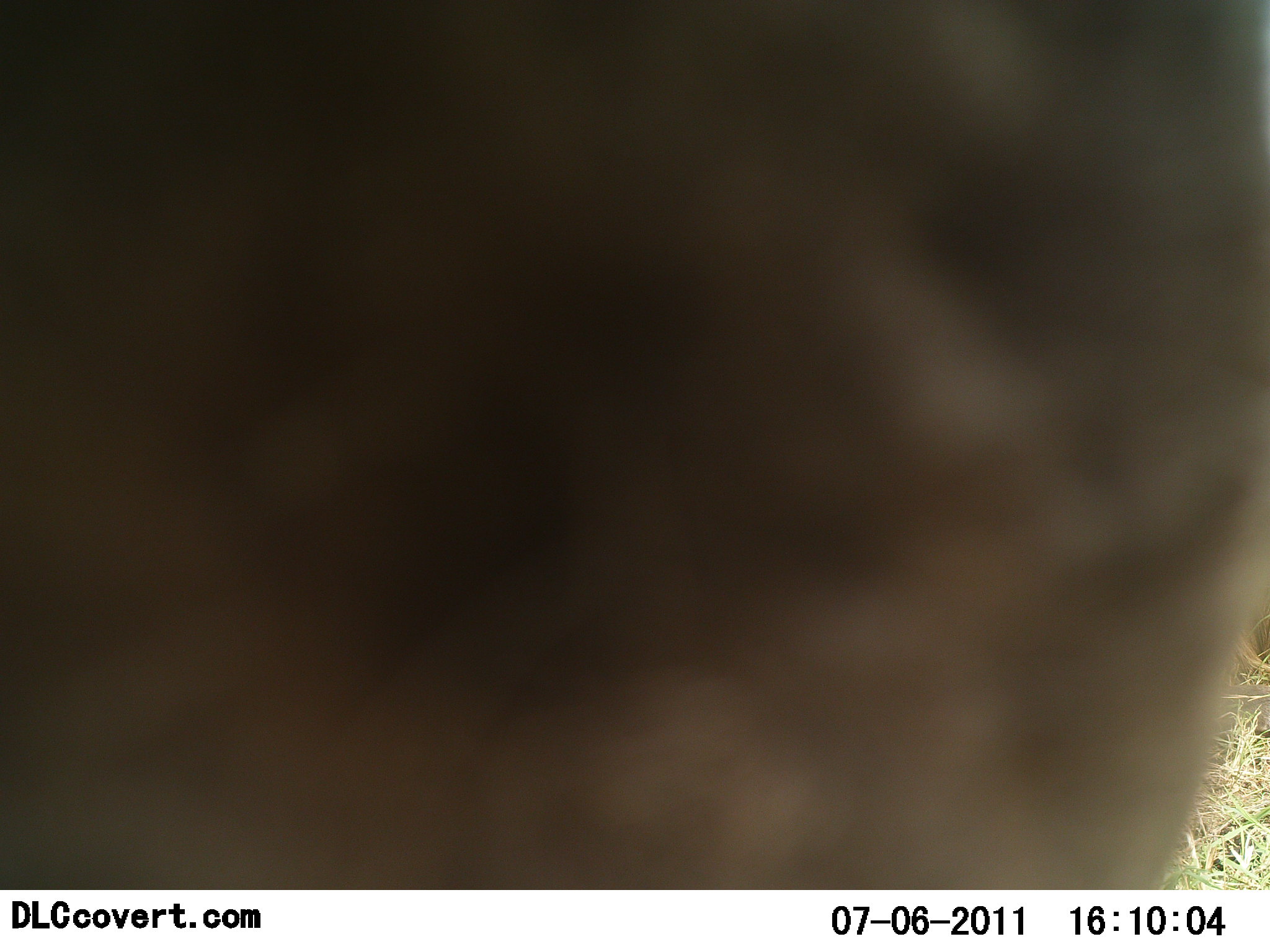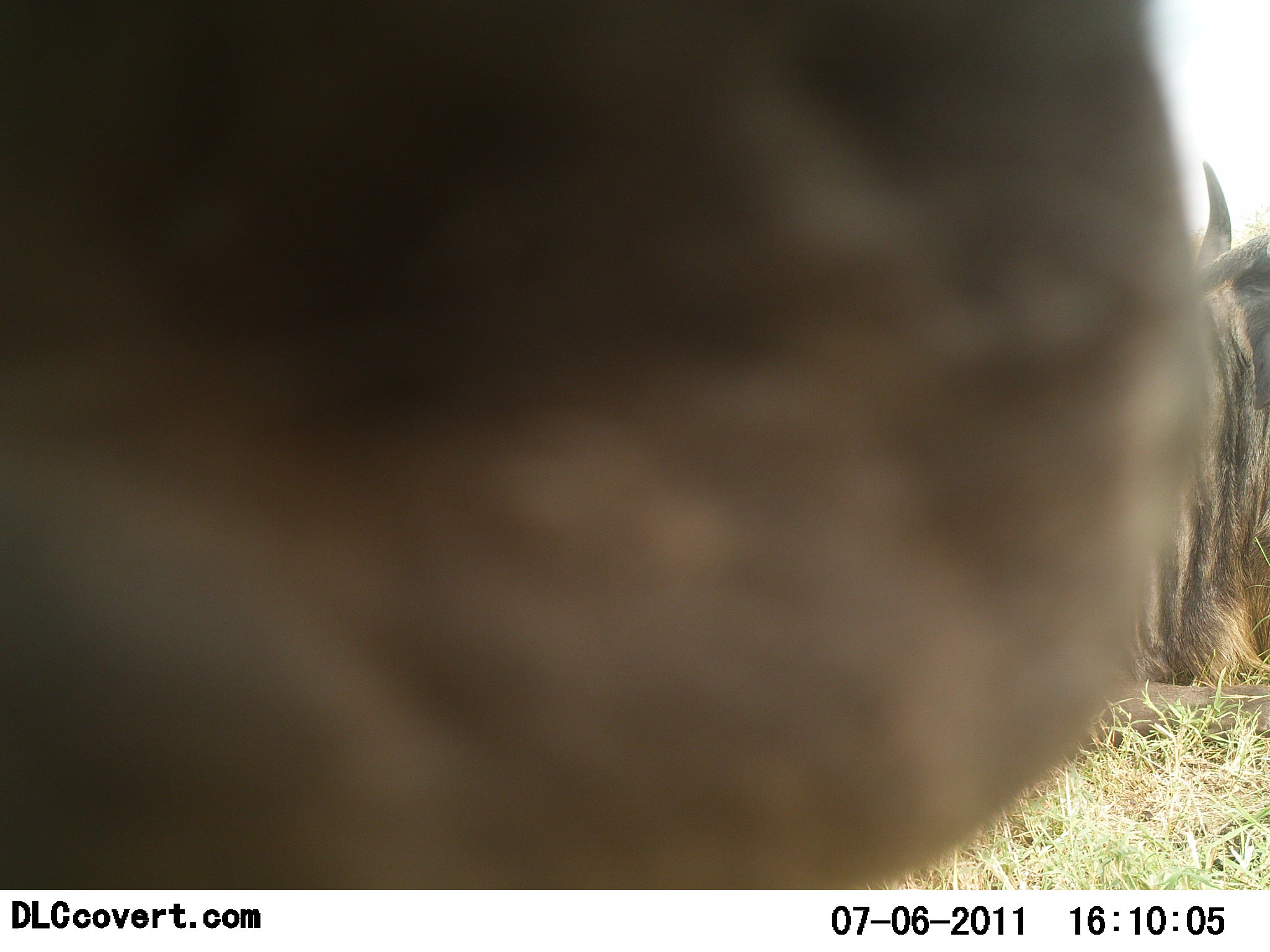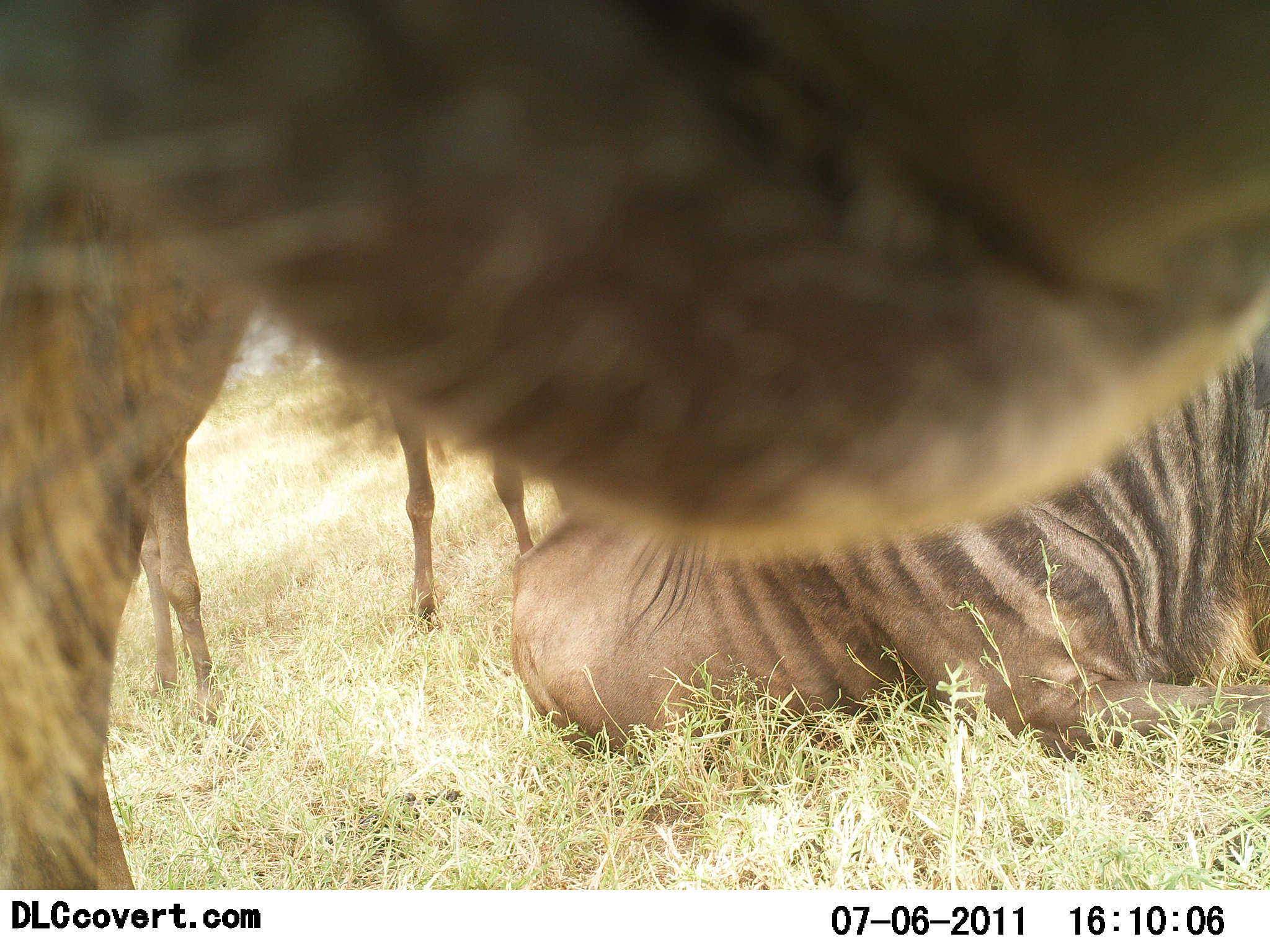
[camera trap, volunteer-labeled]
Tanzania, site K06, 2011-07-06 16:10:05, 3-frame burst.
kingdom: Animalia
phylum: Chordata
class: Mammalia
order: Artiodactyla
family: Bovidae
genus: Connochaetes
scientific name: Connochaetes taurinus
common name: blue wildebeest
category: wildebeest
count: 3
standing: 86%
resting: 86%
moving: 0%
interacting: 7%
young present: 0%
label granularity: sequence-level